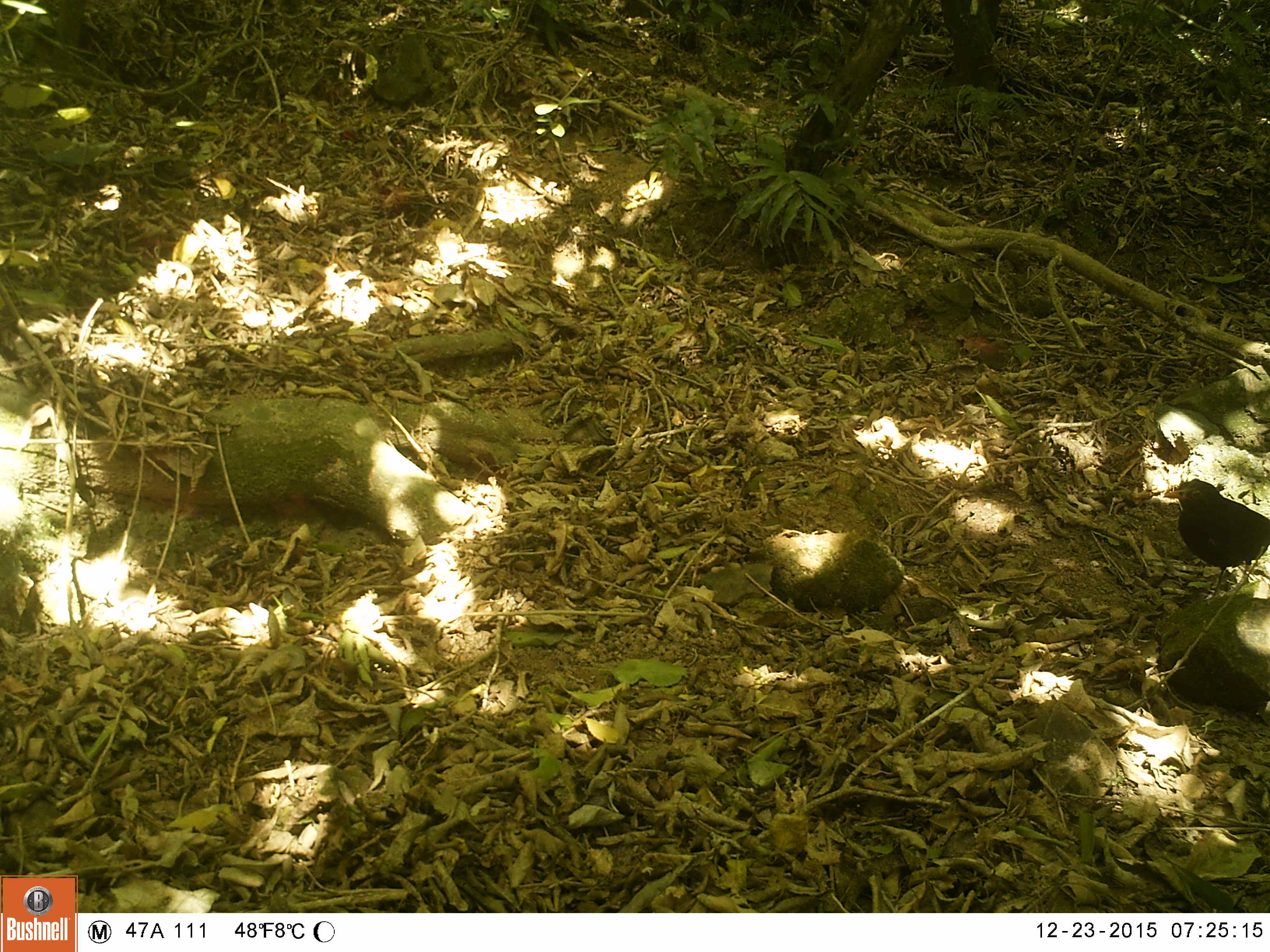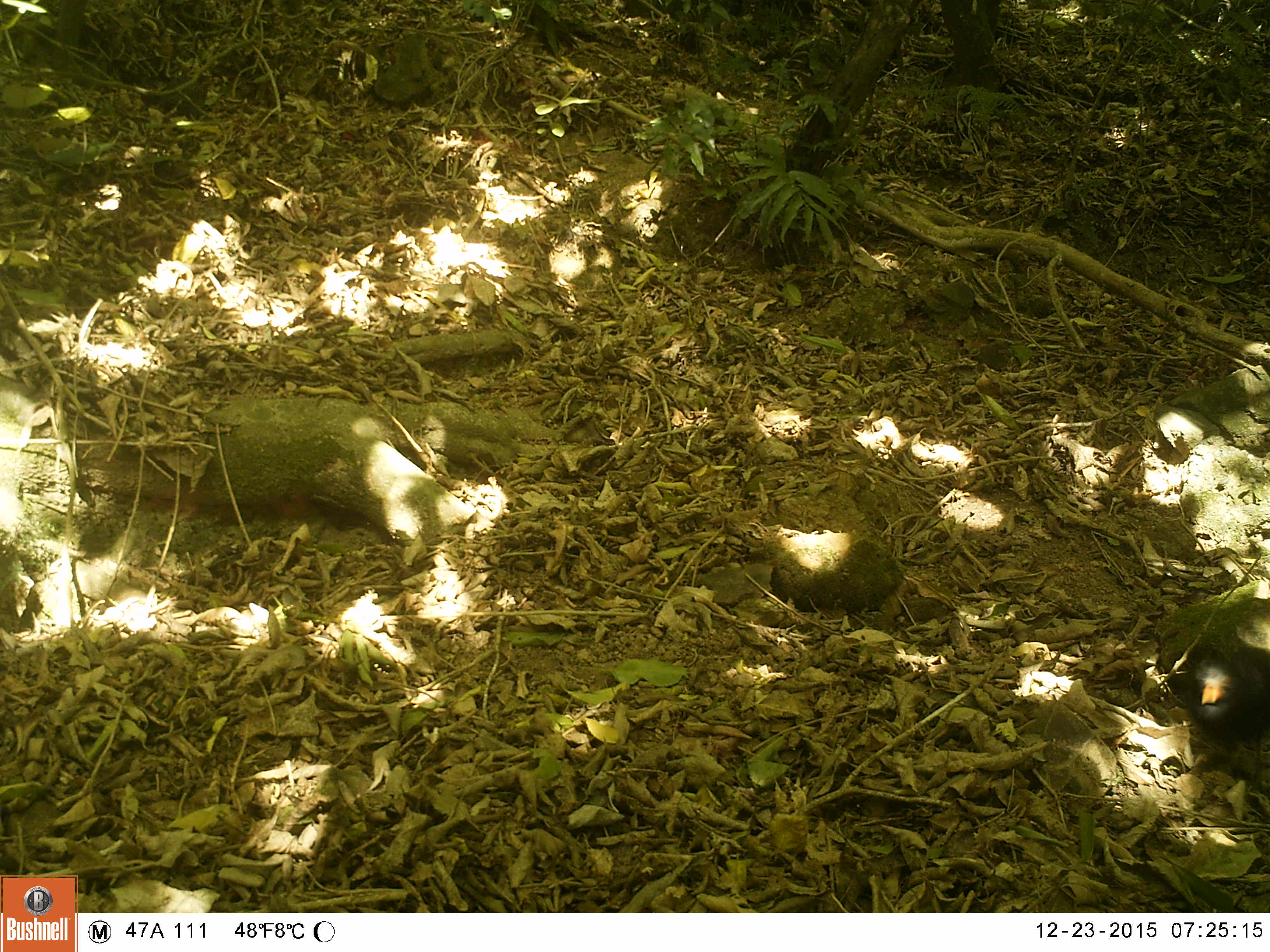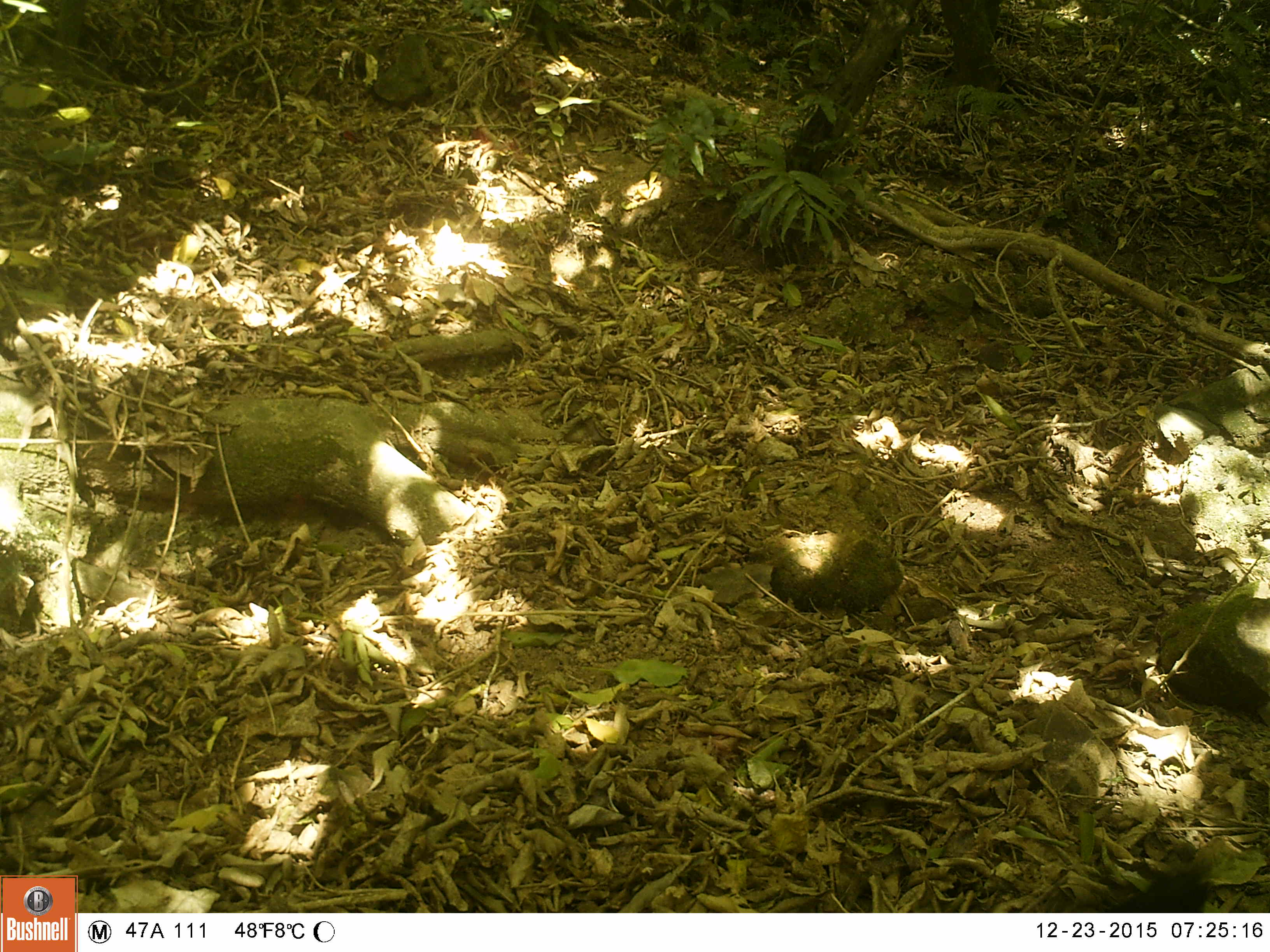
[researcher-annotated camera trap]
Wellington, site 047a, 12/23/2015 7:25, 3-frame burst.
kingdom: Animalia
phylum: Chordata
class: Aves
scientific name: Aves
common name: bird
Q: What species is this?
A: Bird (Aves).